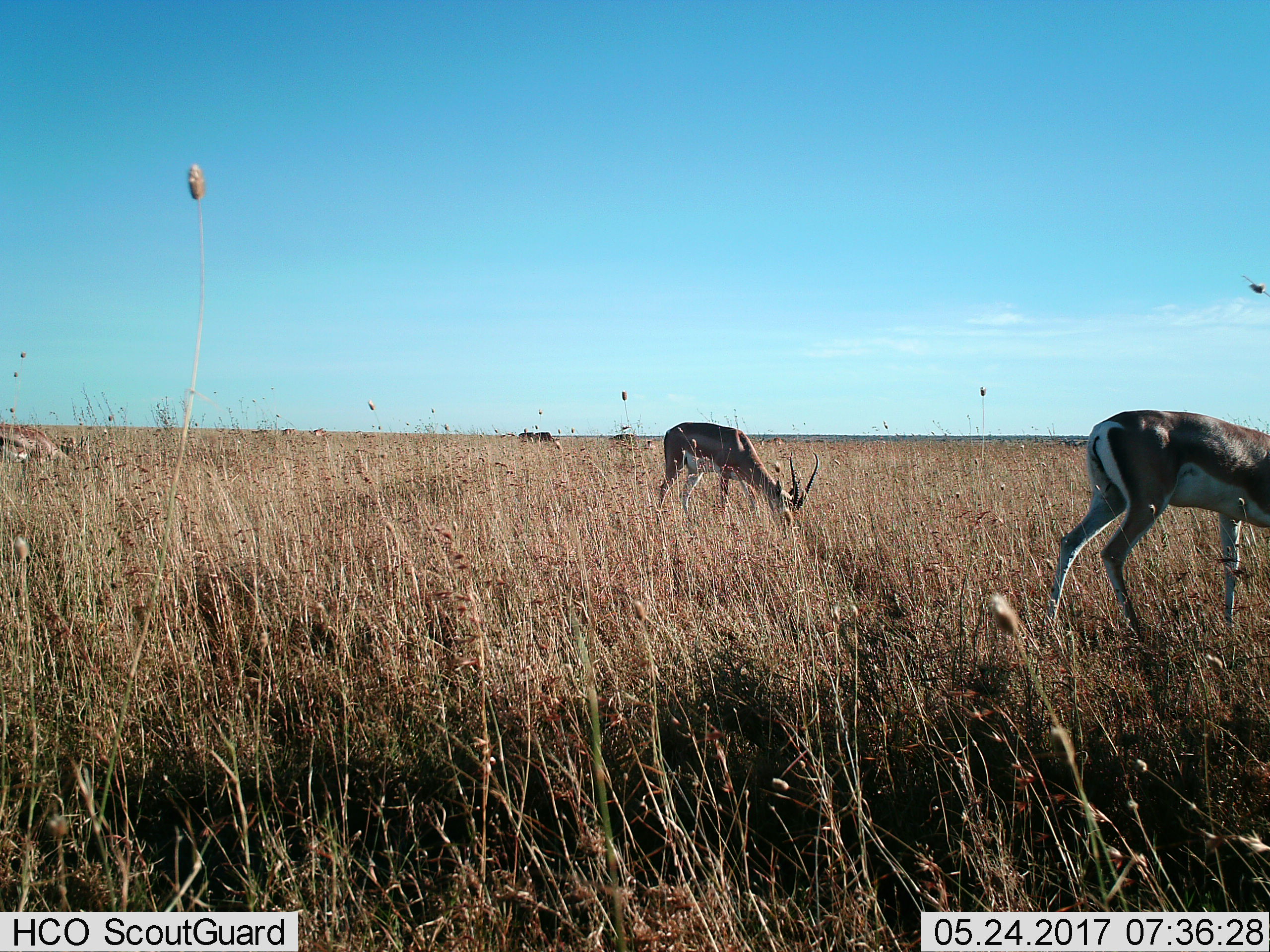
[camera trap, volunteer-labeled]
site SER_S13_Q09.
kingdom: Animalia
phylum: Chordata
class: Mammalia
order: Artiodactyla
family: Bovidae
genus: Nanger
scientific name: Nanger granti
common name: grant's gazelle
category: gazellegrants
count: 5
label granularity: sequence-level